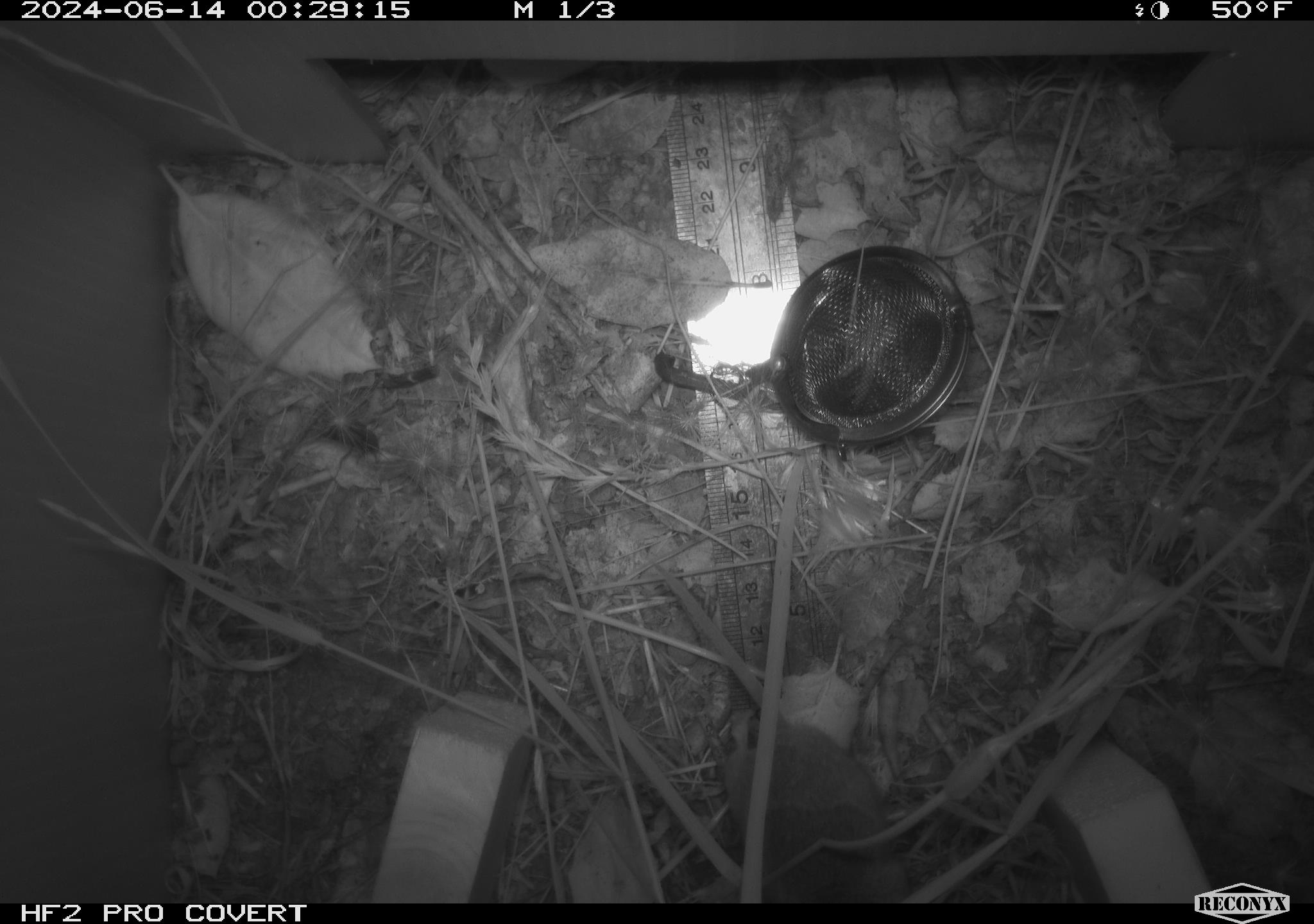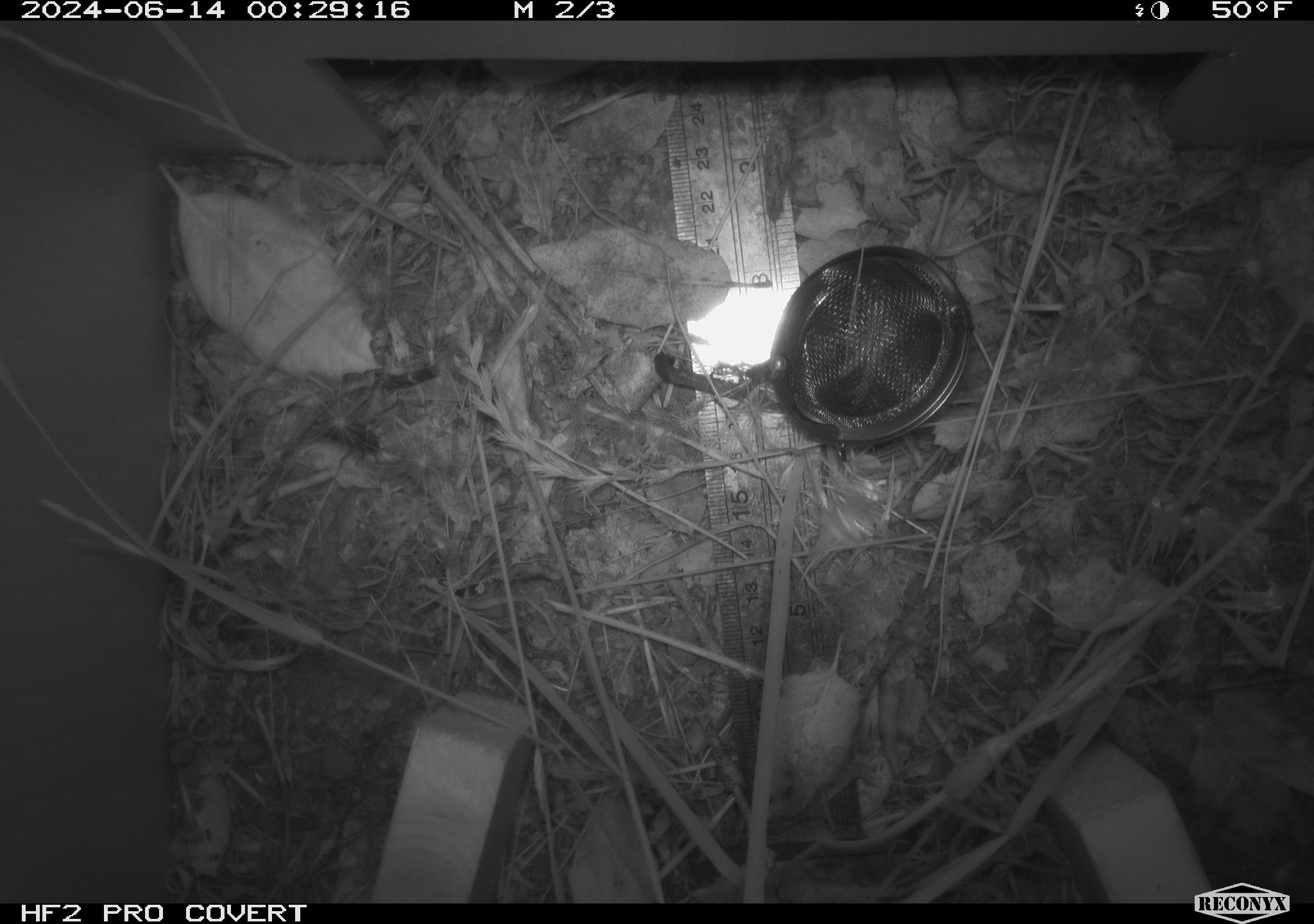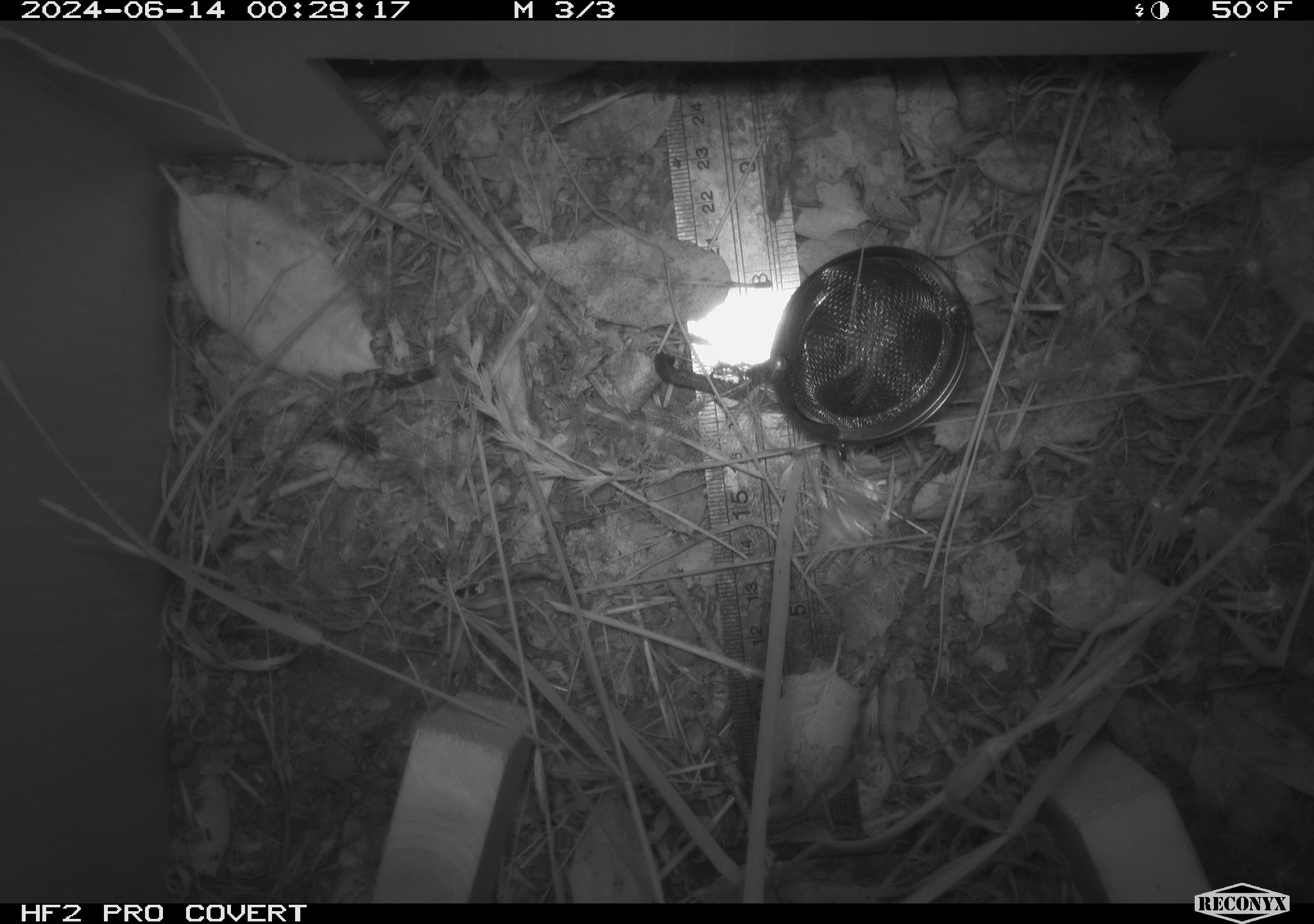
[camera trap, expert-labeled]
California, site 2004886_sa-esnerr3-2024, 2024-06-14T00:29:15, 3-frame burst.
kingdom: Animalia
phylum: Chordata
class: Mammalia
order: Rodentia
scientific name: Rodentia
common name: rodent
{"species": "rodent (Rodentia)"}